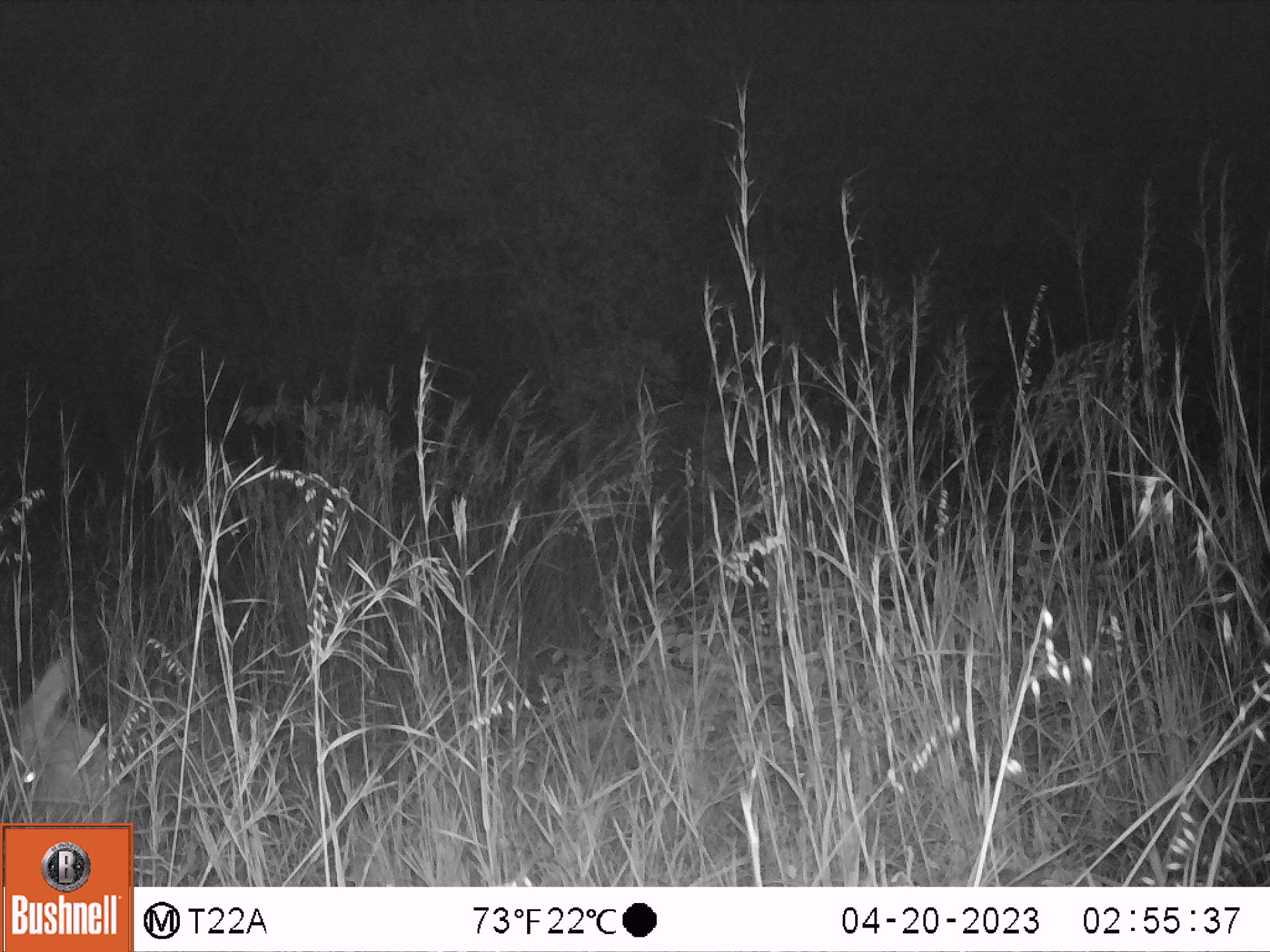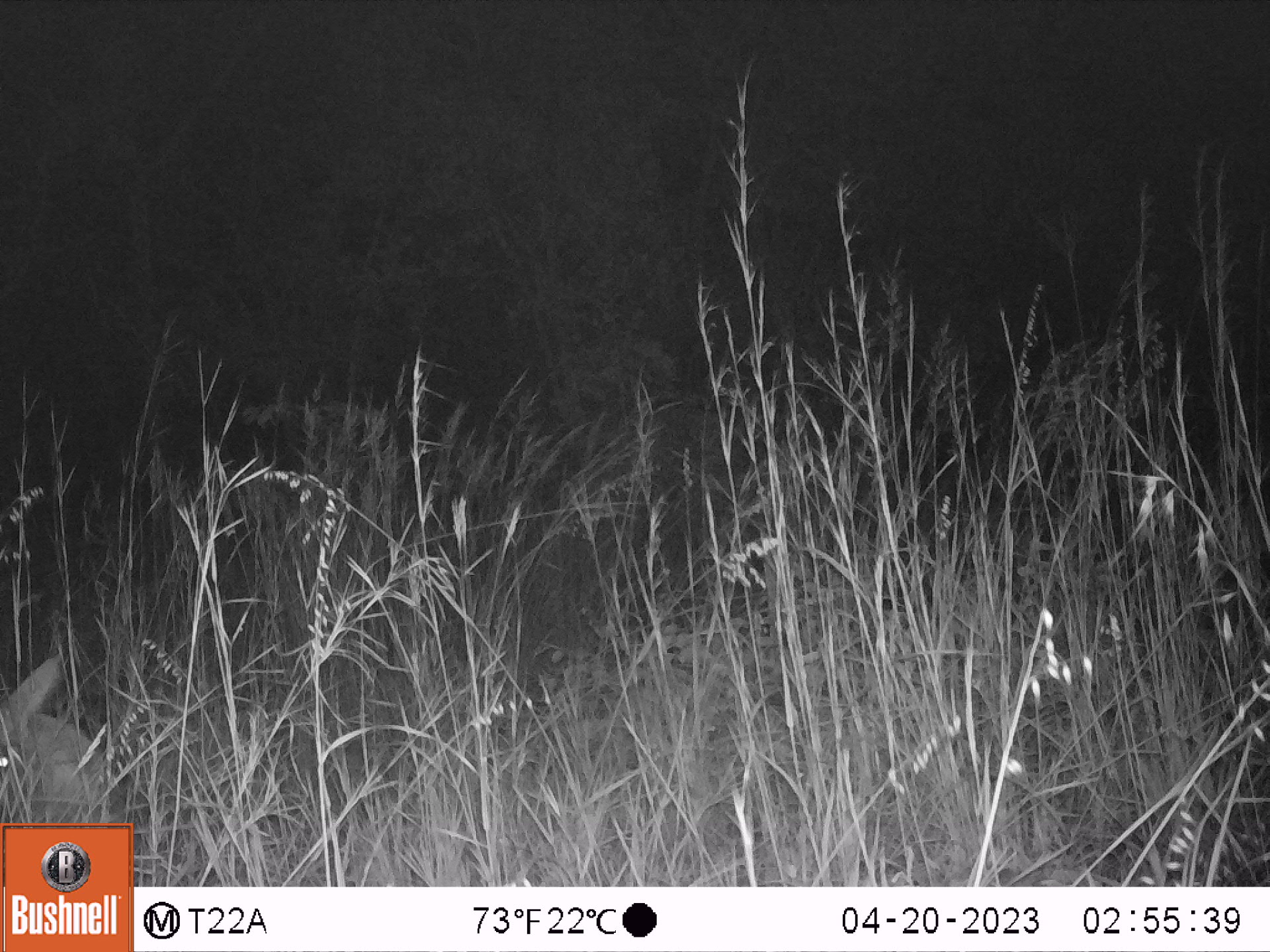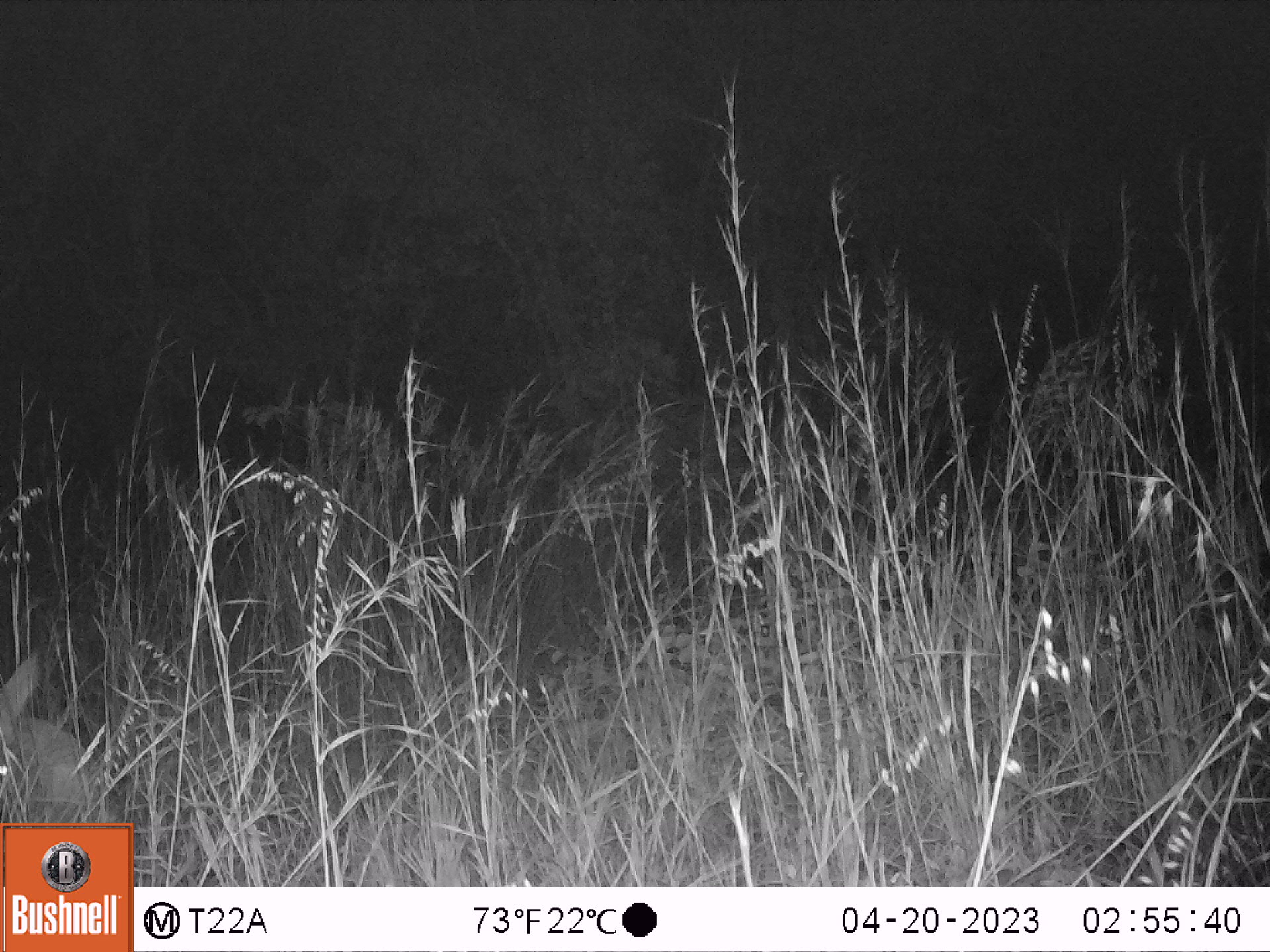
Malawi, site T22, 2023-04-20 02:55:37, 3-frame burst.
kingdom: Animalia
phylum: Chordata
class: Mammalia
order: Artiodactyla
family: Bovidae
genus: Kobus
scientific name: Kobus ellipsiprymnus ellipsiprymnus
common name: common waterbuck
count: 1